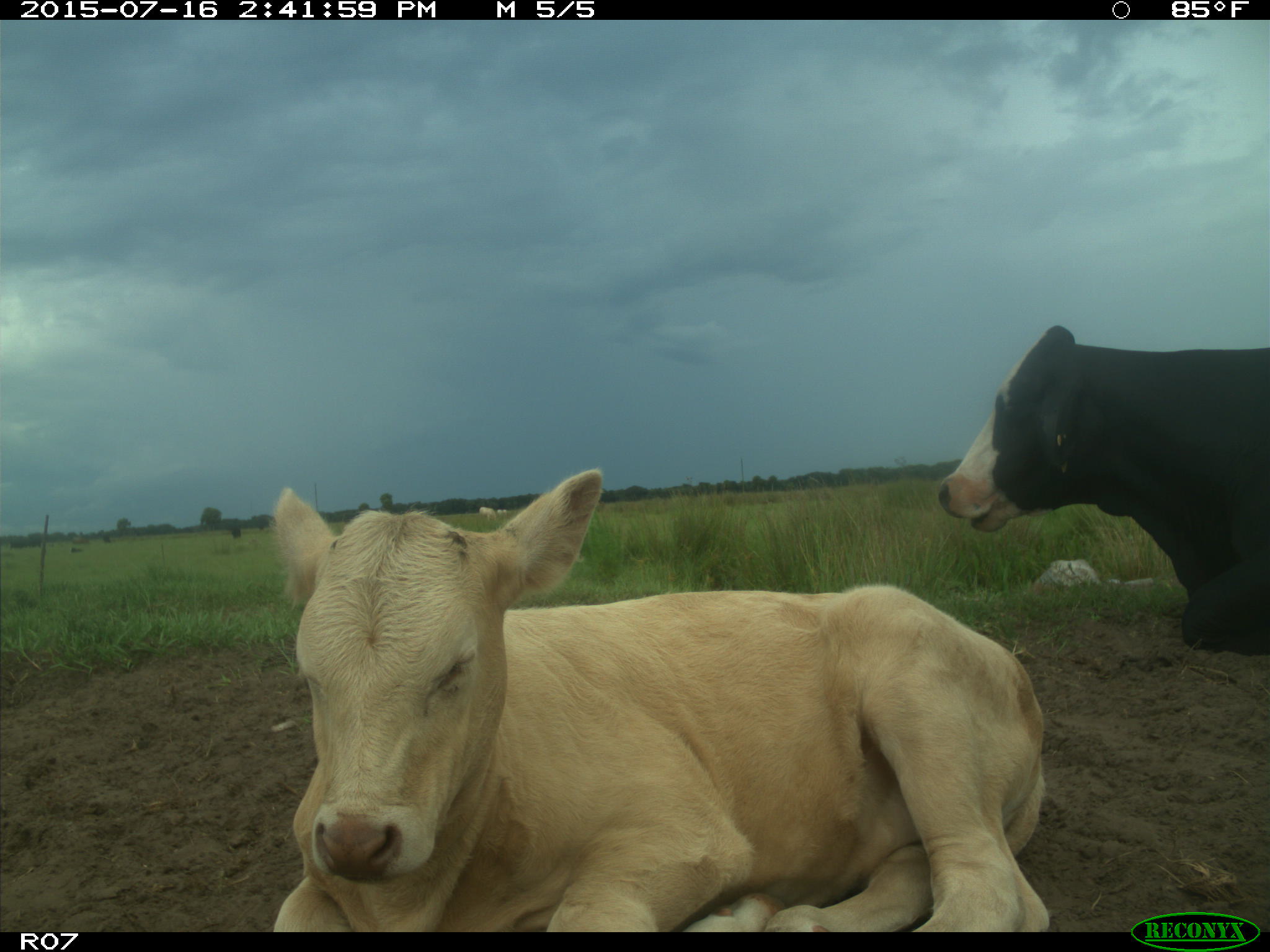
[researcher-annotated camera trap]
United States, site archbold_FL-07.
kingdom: Animalia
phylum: Chordata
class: Mammalia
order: Artiodactyla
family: Bovidae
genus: Bos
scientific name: Bos taurus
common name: domestic cow